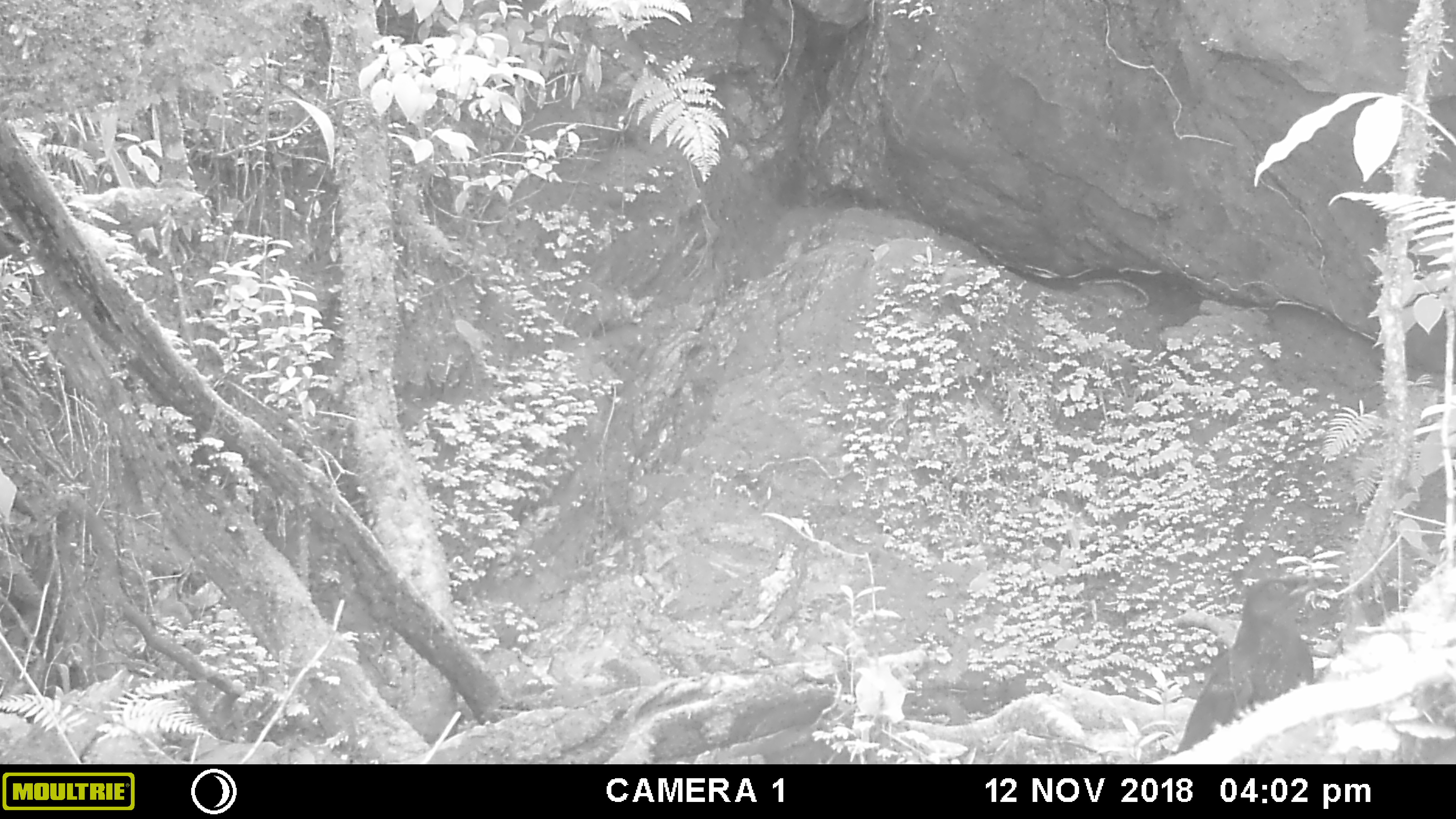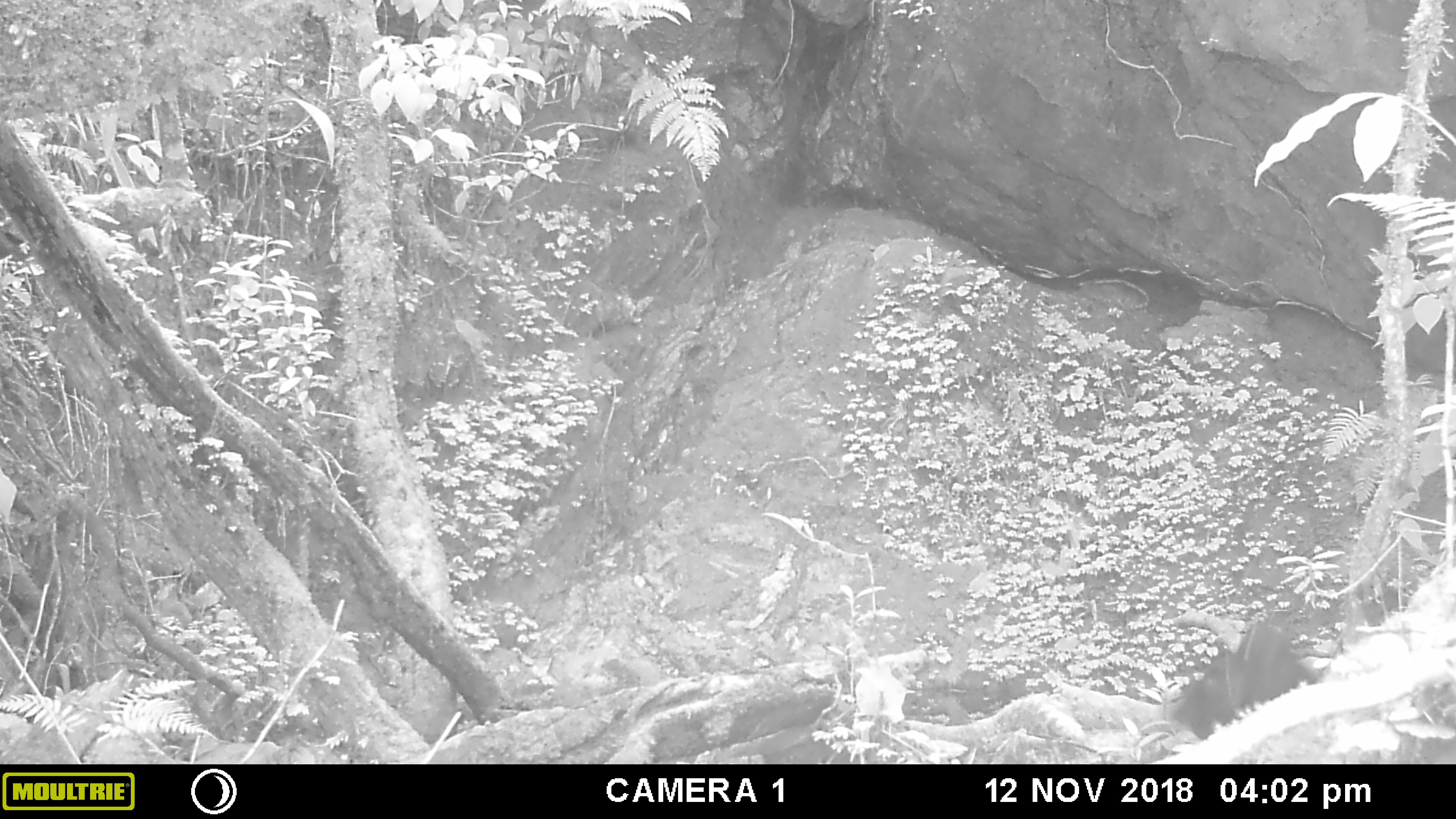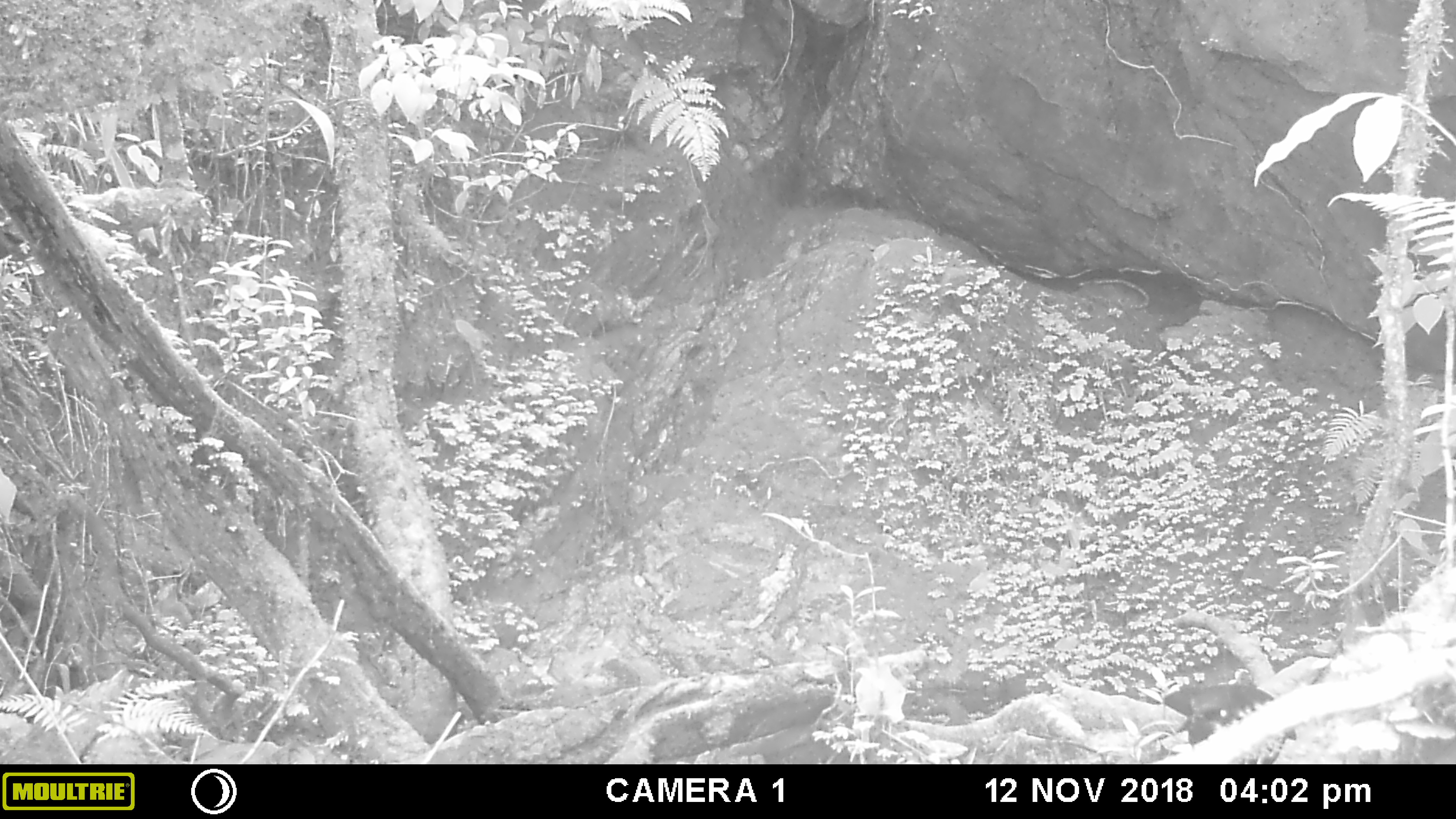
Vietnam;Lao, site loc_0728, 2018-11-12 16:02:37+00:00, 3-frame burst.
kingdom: Animalia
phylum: Chordata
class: Aves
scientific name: Aves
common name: bird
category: unidentified bird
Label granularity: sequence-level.